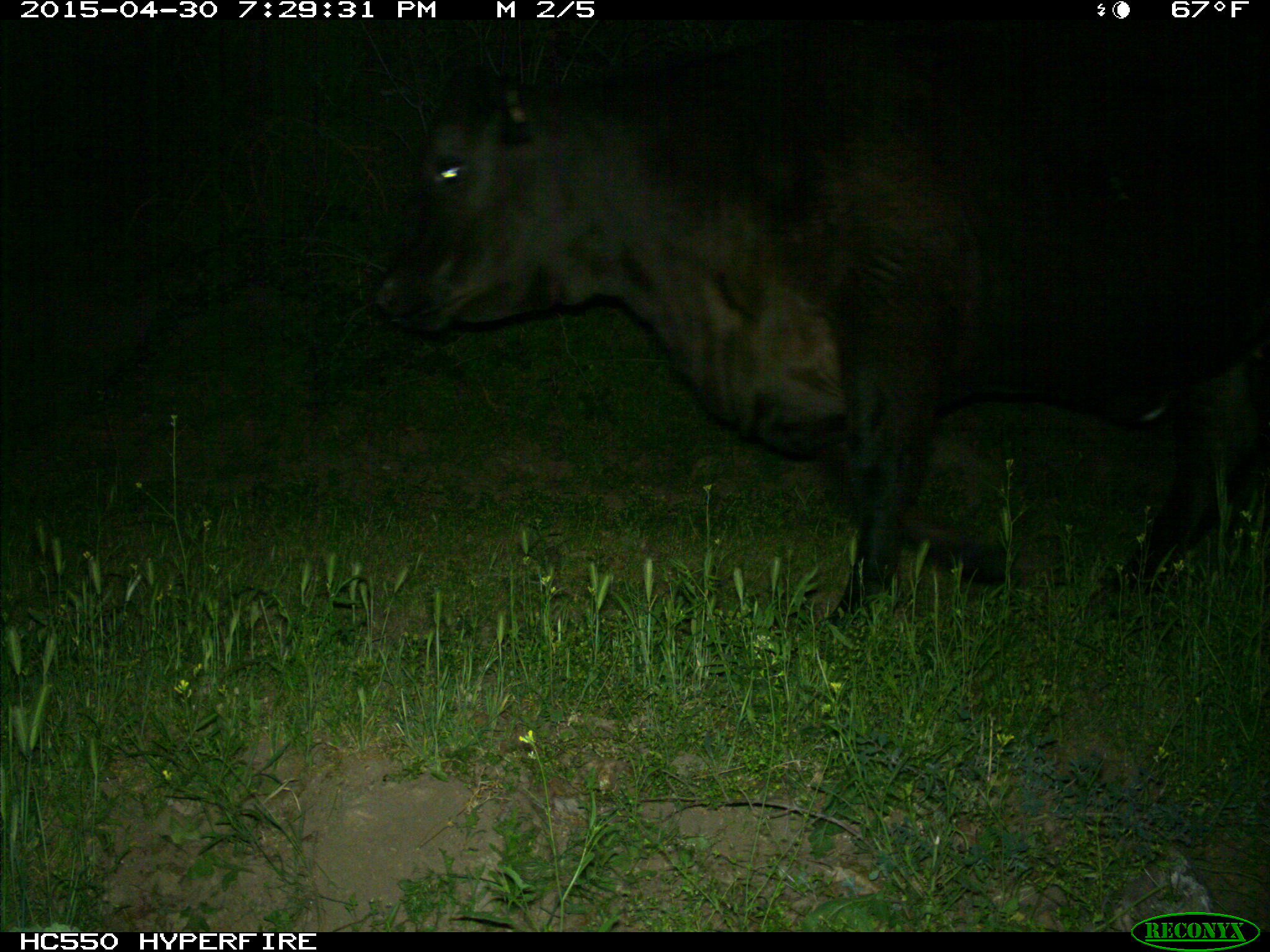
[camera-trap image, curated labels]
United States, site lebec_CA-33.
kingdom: Animalia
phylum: Chordata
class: Mammalia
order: Artiodactyla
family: Bovidae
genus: Bos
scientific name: Bos taurus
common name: domestic cow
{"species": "Bos taurus (domestic cow)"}